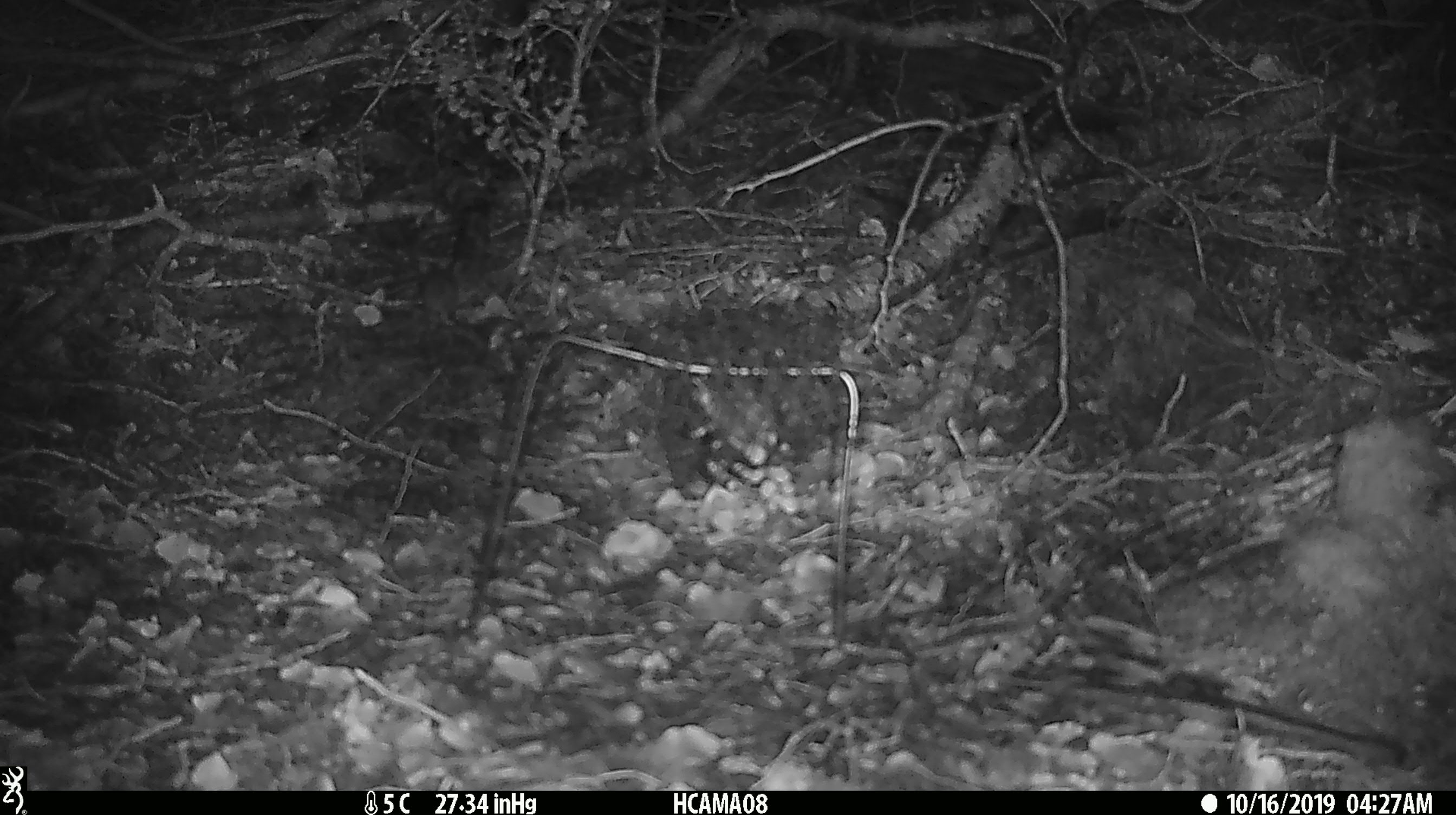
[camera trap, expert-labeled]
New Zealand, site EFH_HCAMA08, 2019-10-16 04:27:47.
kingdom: Animalia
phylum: Chordata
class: Mammalia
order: Rodentia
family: Muridae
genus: Mus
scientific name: Mus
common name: mouse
Mouse (Mus).